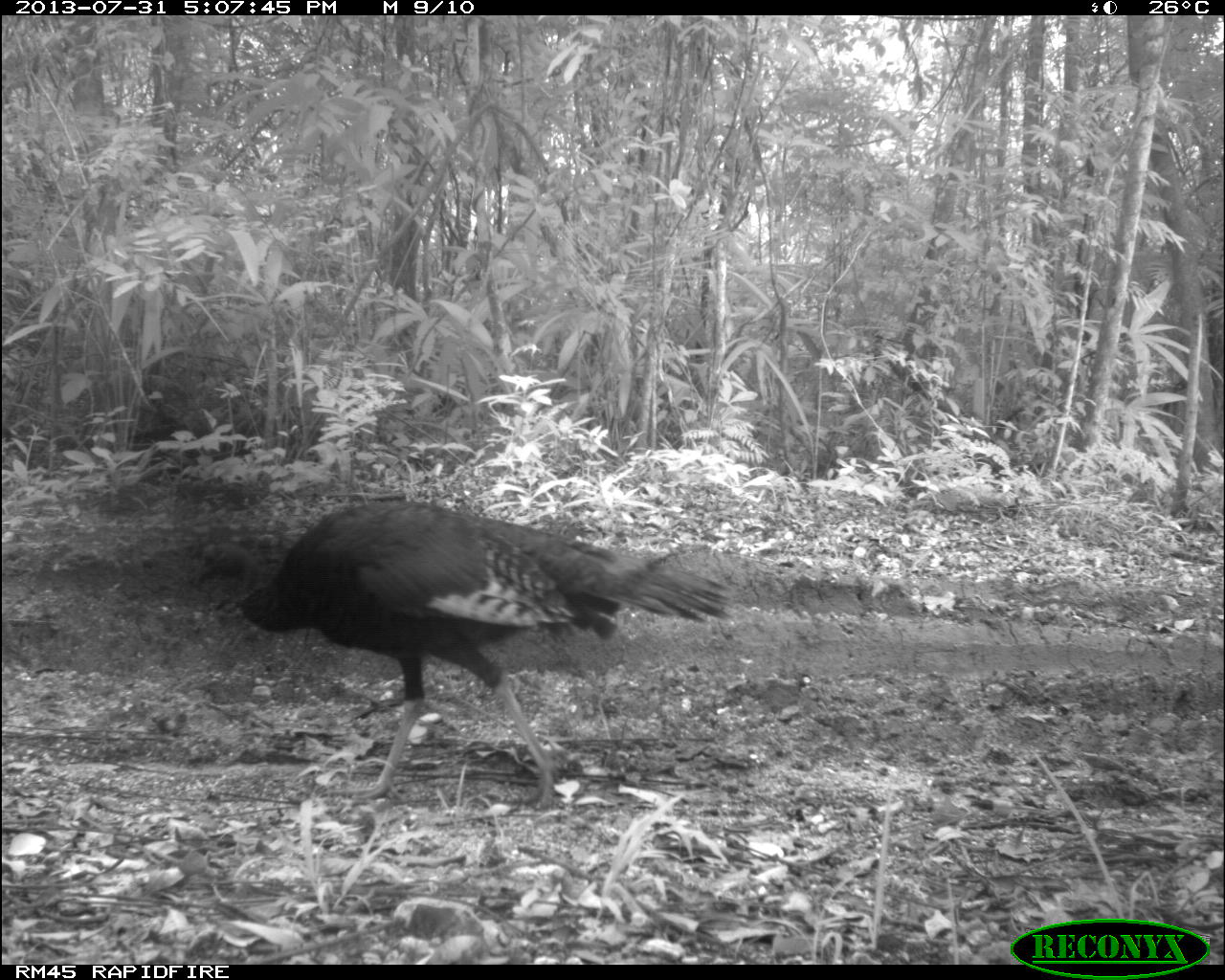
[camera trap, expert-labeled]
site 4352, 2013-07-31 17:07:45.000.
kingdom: Animalia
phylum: Chordata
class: Aves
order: Galliformes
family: Phasianidae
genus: Meleagris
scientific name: Meleagris ocellata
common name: ocellated turkey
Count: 4.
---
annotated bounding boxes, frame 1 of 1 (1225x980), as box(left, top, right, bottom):
meleagris ocellata: box(189, 497, 731, 806)